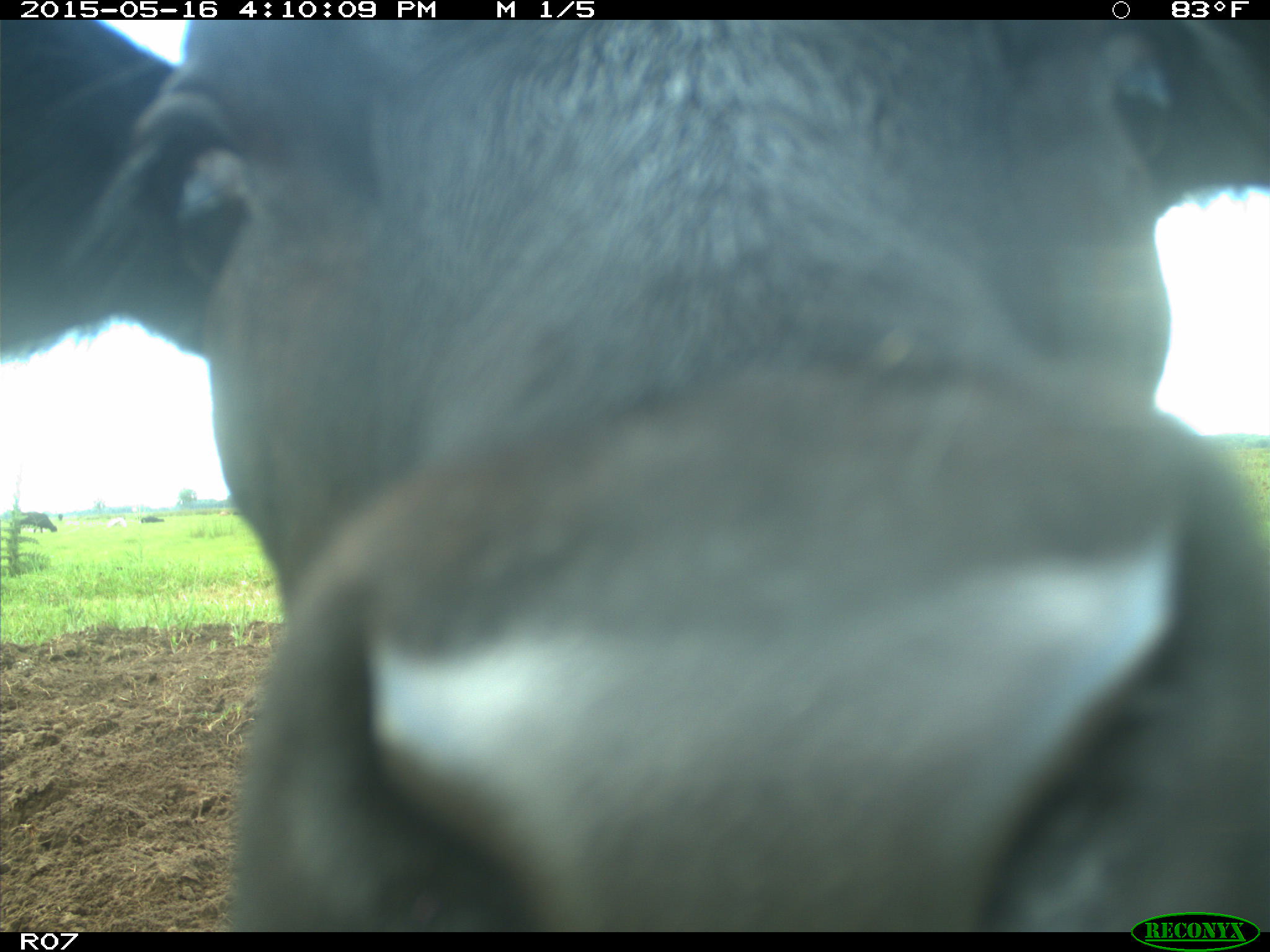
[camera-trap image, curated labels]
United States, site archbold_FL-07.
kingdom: Animalia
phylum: Chordata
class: Mammalia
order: Artiodactyla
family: Bovidae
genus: Bos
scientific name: Bos taurus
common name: domestic cow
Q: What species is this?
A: Bos taurus (domestic cow).